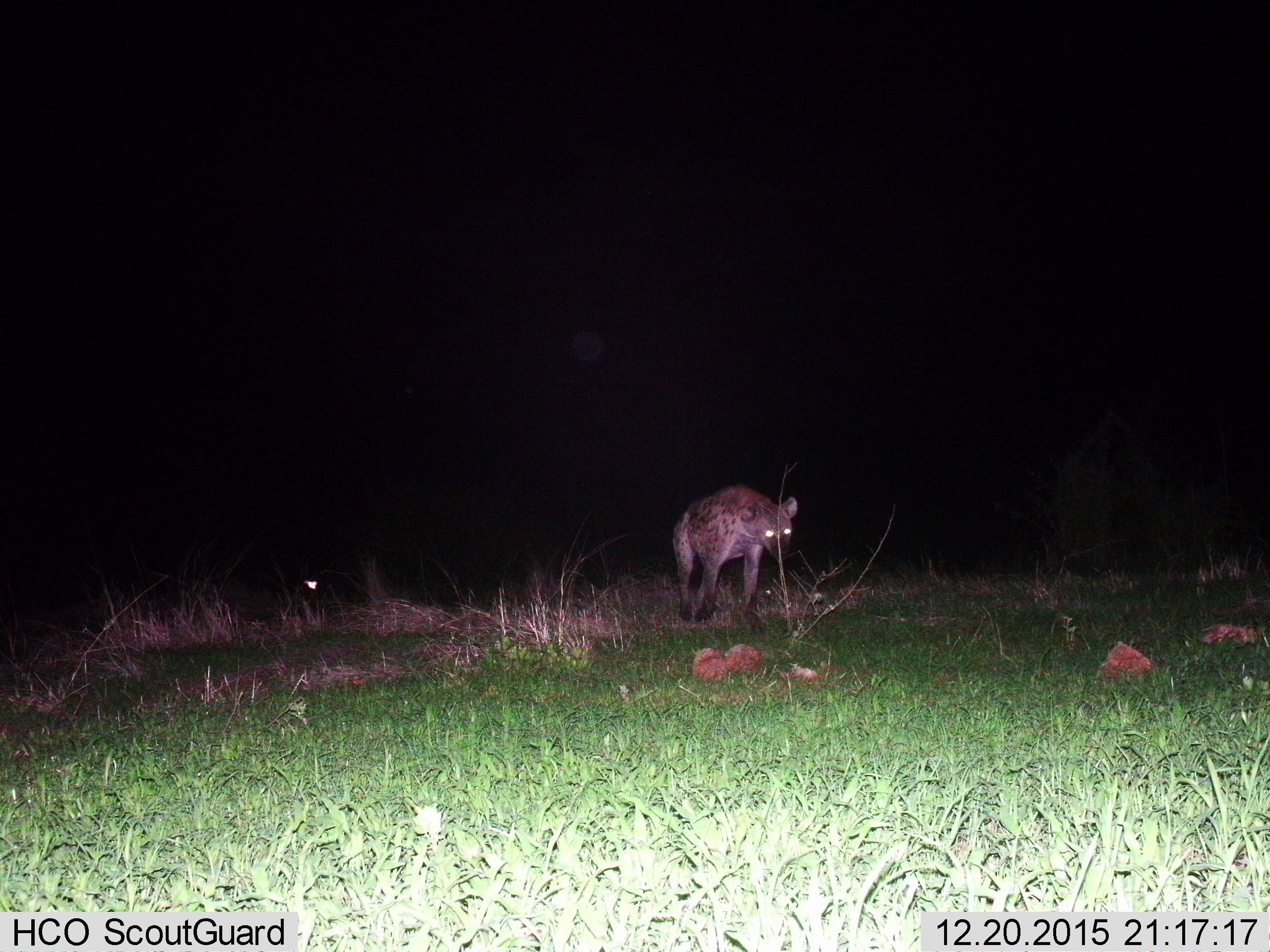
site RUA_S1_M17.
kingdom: Animalia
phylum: Chordata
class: Mammalia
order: Carnivora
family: Hyaenidae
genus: Crocuta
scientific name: Crocuta crocuta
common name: spotted hyena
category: hyenaspotted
Hyenaspotted (spotted hyena) (Crocuta crocuta), count 1. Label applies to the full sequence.